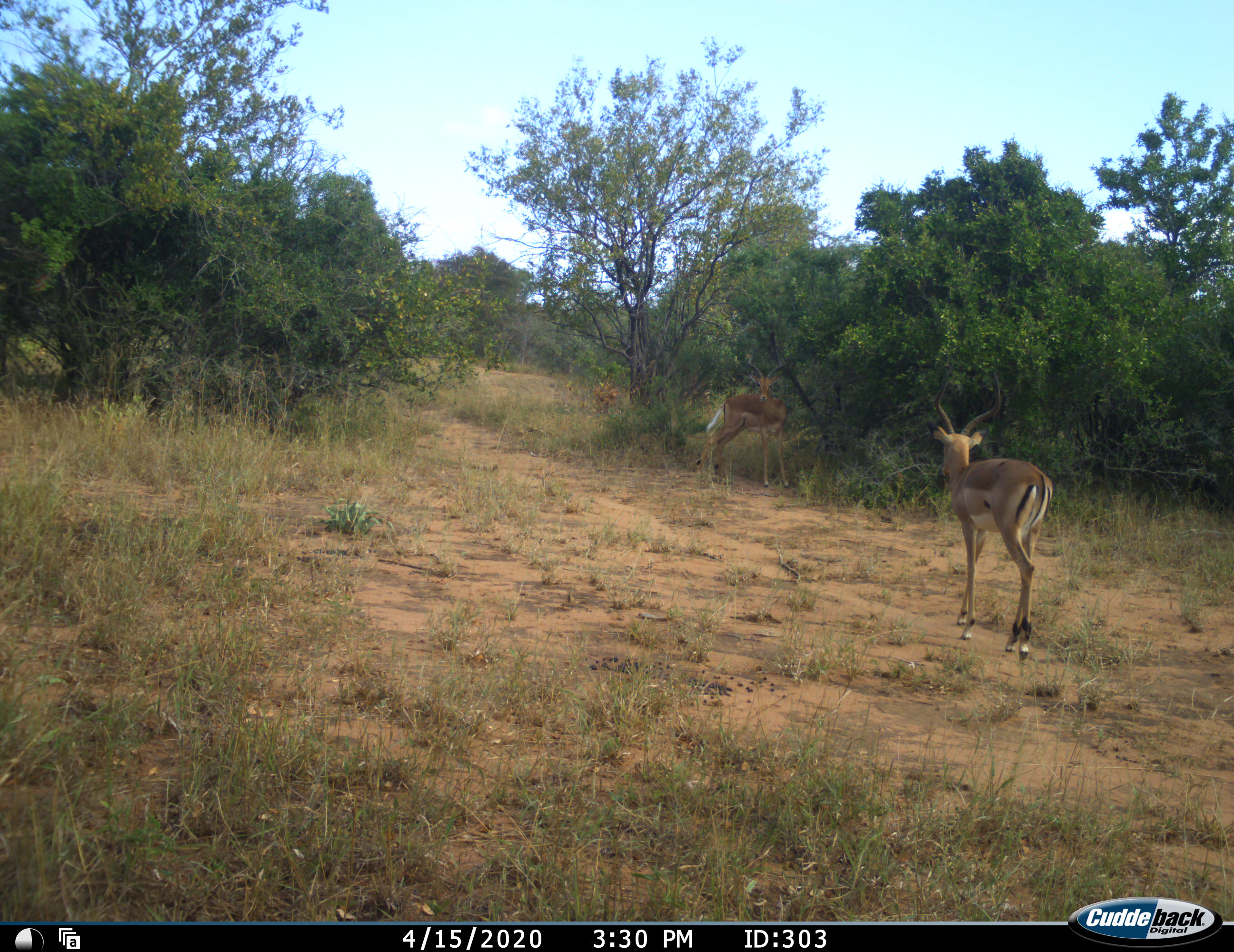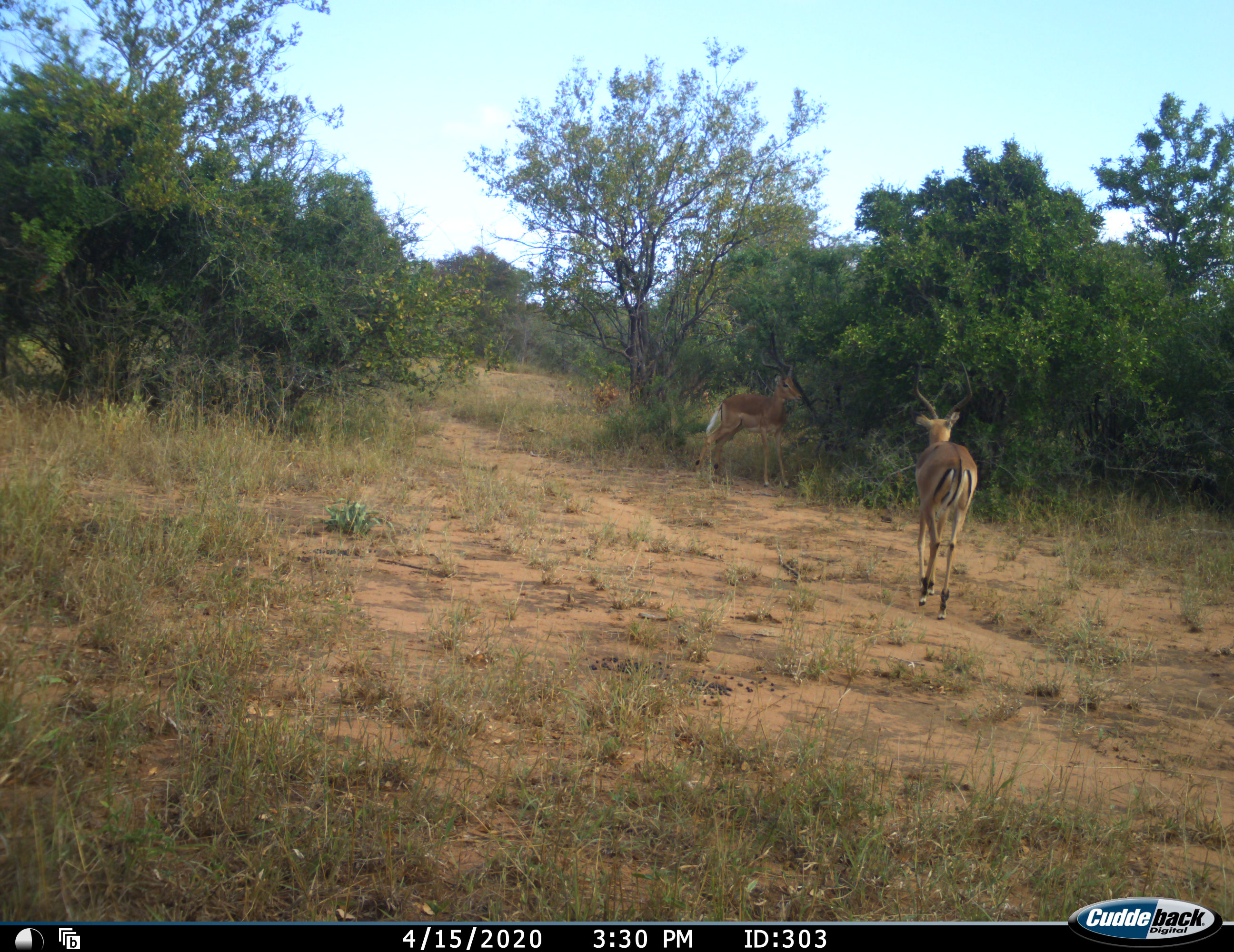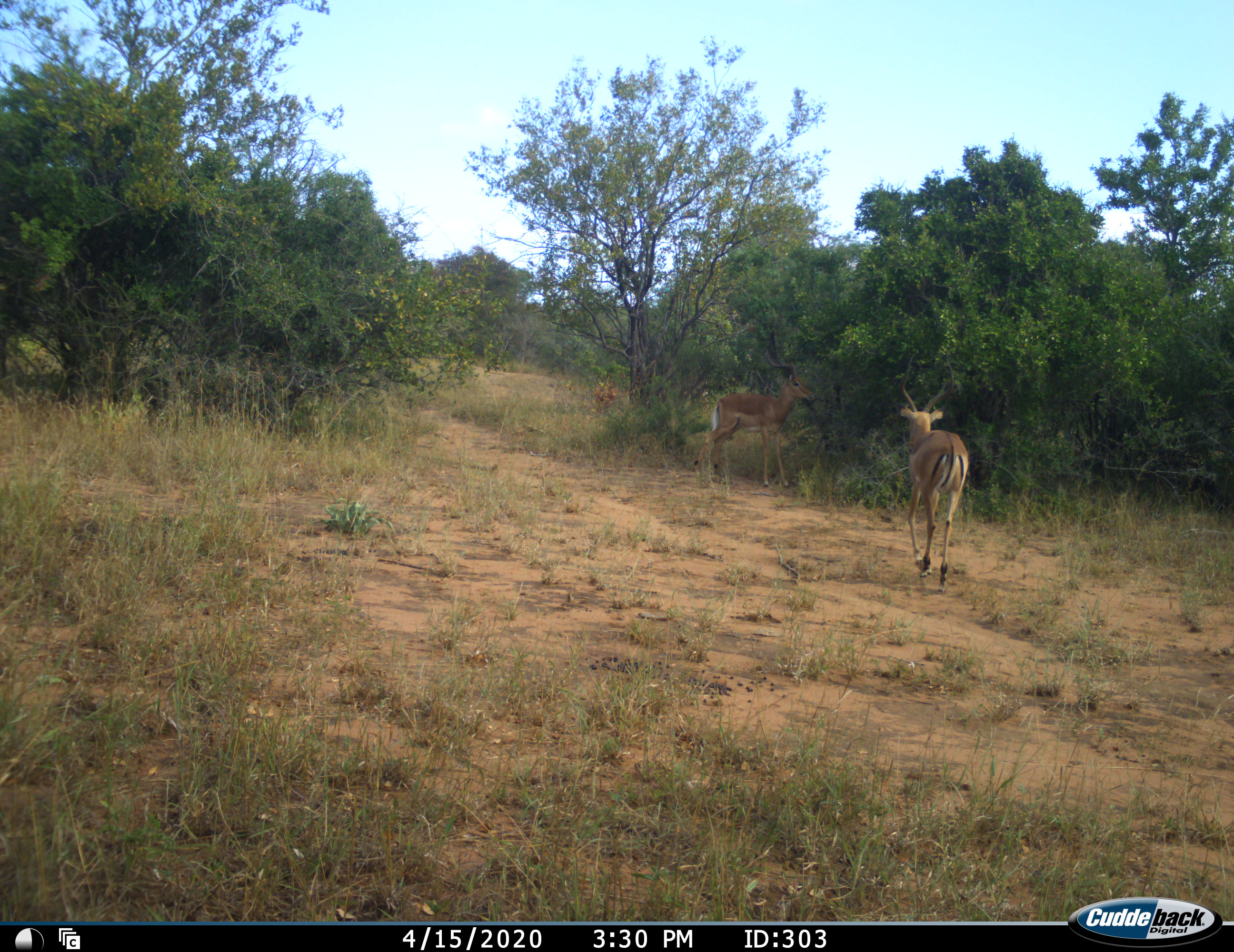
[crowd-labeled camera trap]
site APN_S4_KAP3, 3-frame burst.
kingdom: Animalia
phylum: Chordata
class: Mammalia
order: Artiodactyla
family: Bovidae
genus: Aepyceros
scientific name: Aepyceros melampus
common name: impala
Impala (Aepyceros melampus), count 2. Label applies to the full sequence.